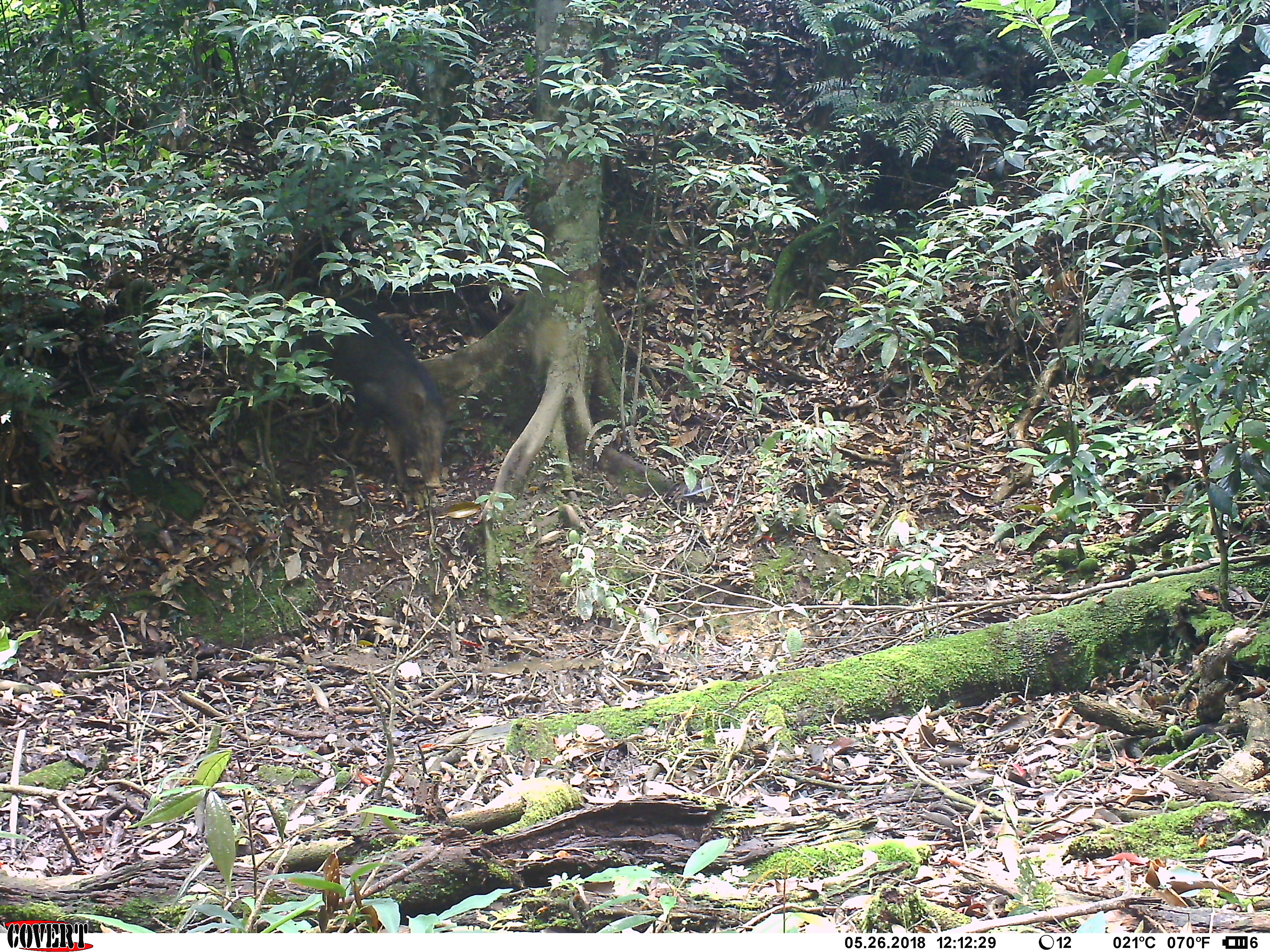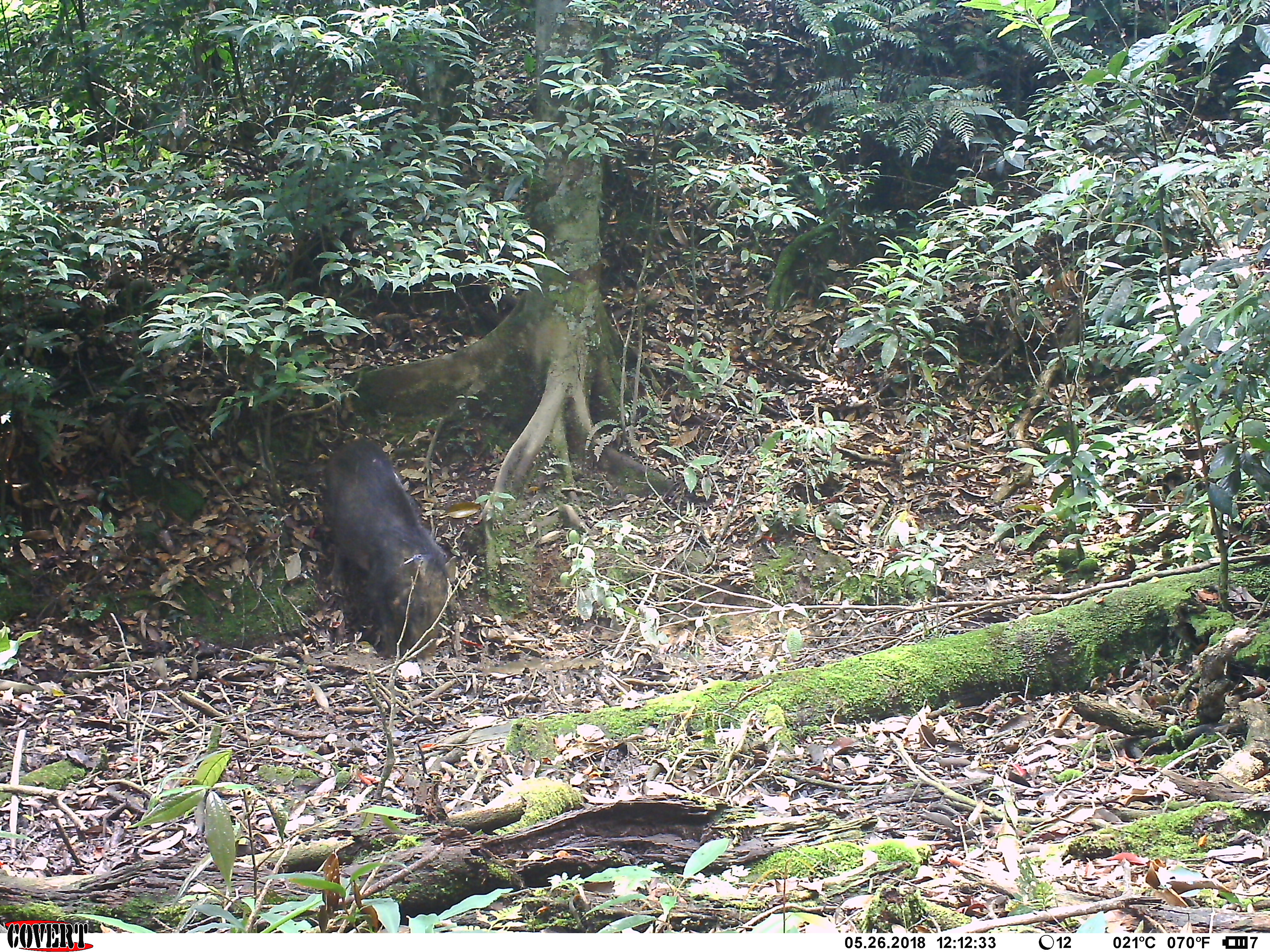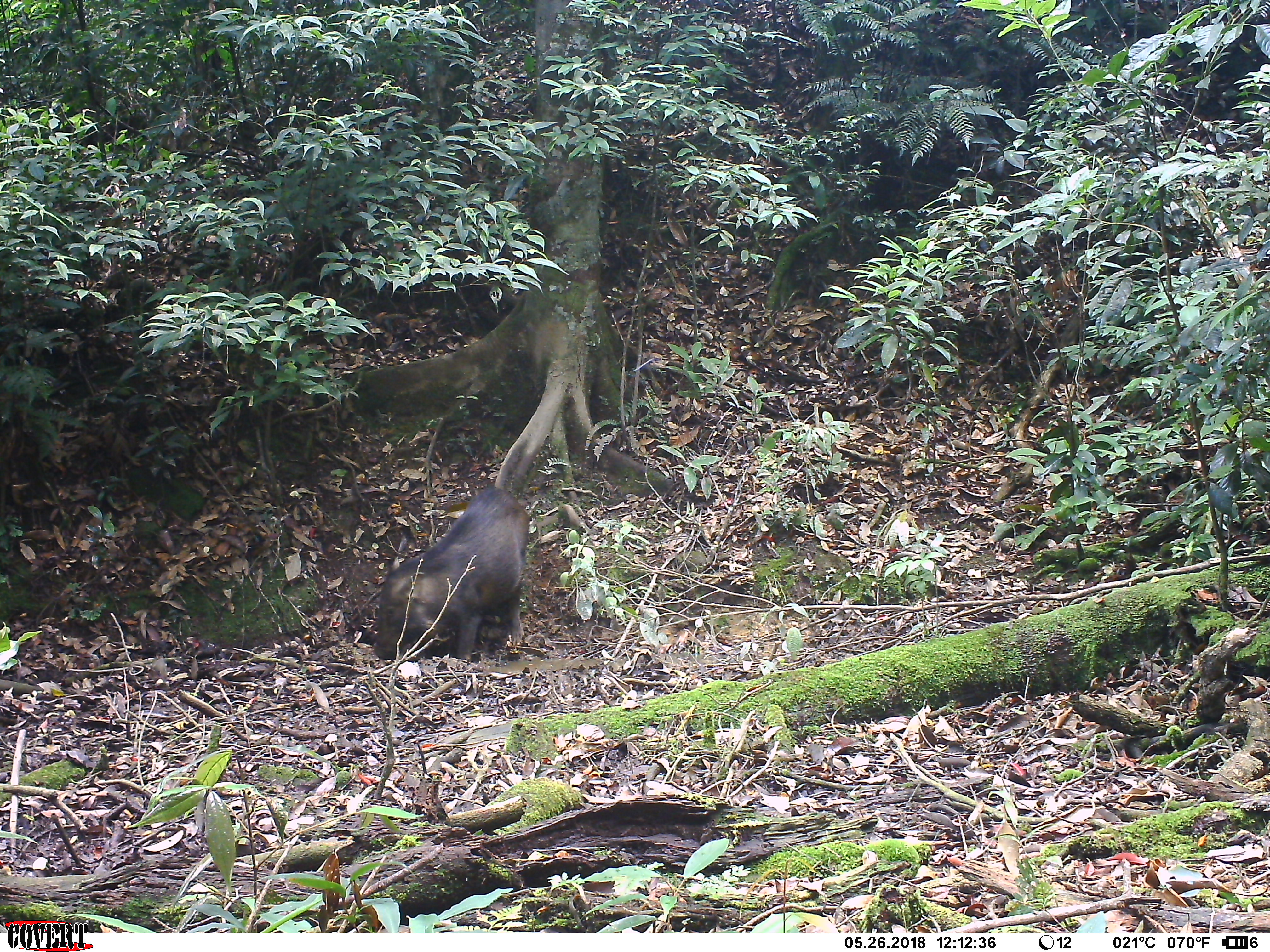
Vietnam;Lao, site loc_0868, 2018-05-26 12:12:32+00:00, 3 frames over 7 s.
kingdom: Animalia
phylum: Chordata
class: Mammalia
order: Artiodactyla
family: Suidae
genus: Sus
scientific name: Sus scrofa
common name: eurasian wild pig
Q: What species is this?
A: Eurasian wild pig (Sus scrofa).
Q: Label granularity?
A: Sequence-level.